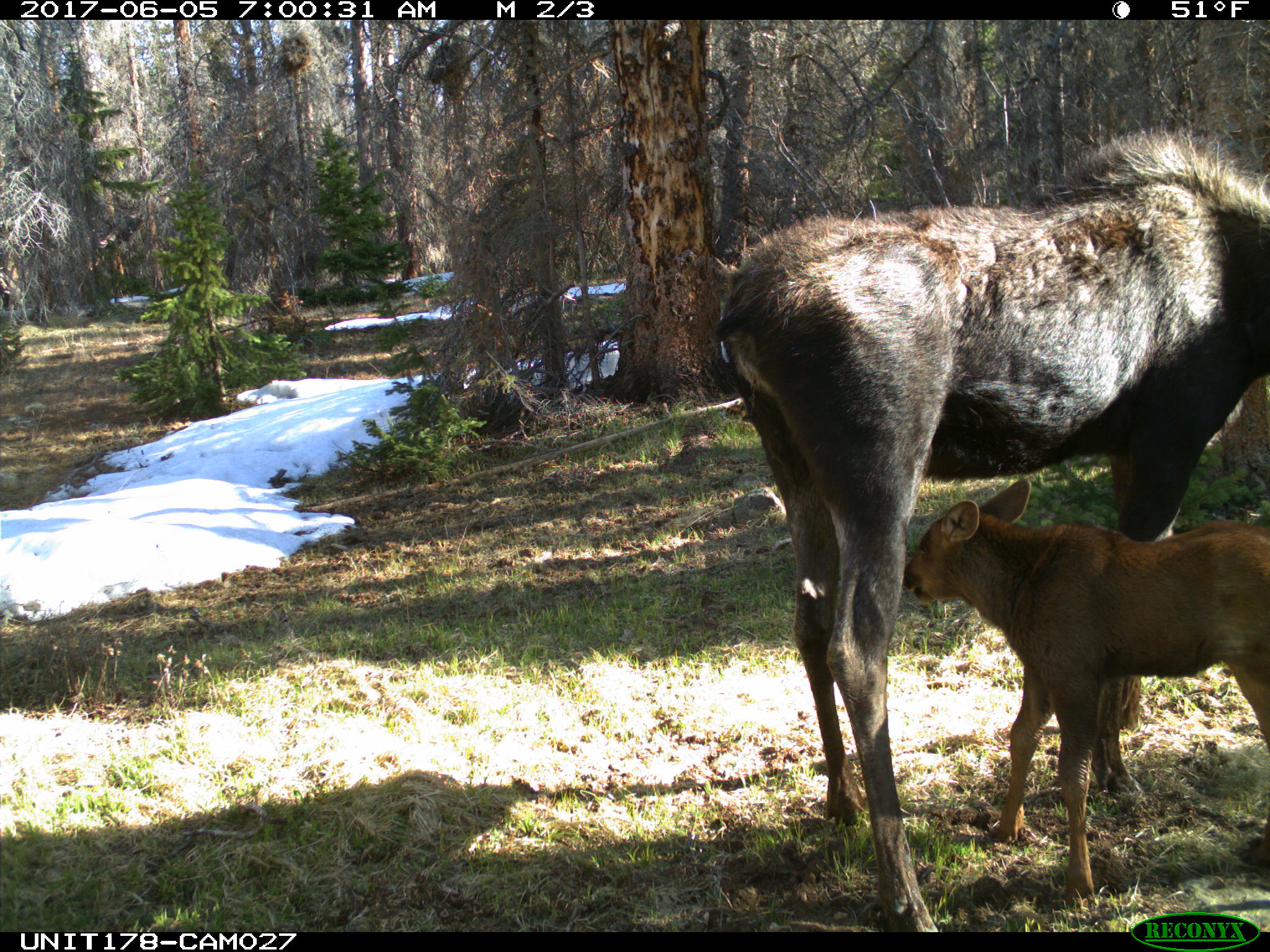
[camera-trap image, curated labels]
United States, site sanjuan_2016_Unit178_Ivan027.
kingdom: Animalia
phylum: Chordata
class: Mammalia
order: Artiodactyla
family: Cervidae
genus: Alces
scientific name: Alces alces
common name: moose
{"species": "Alces alces (moose)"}